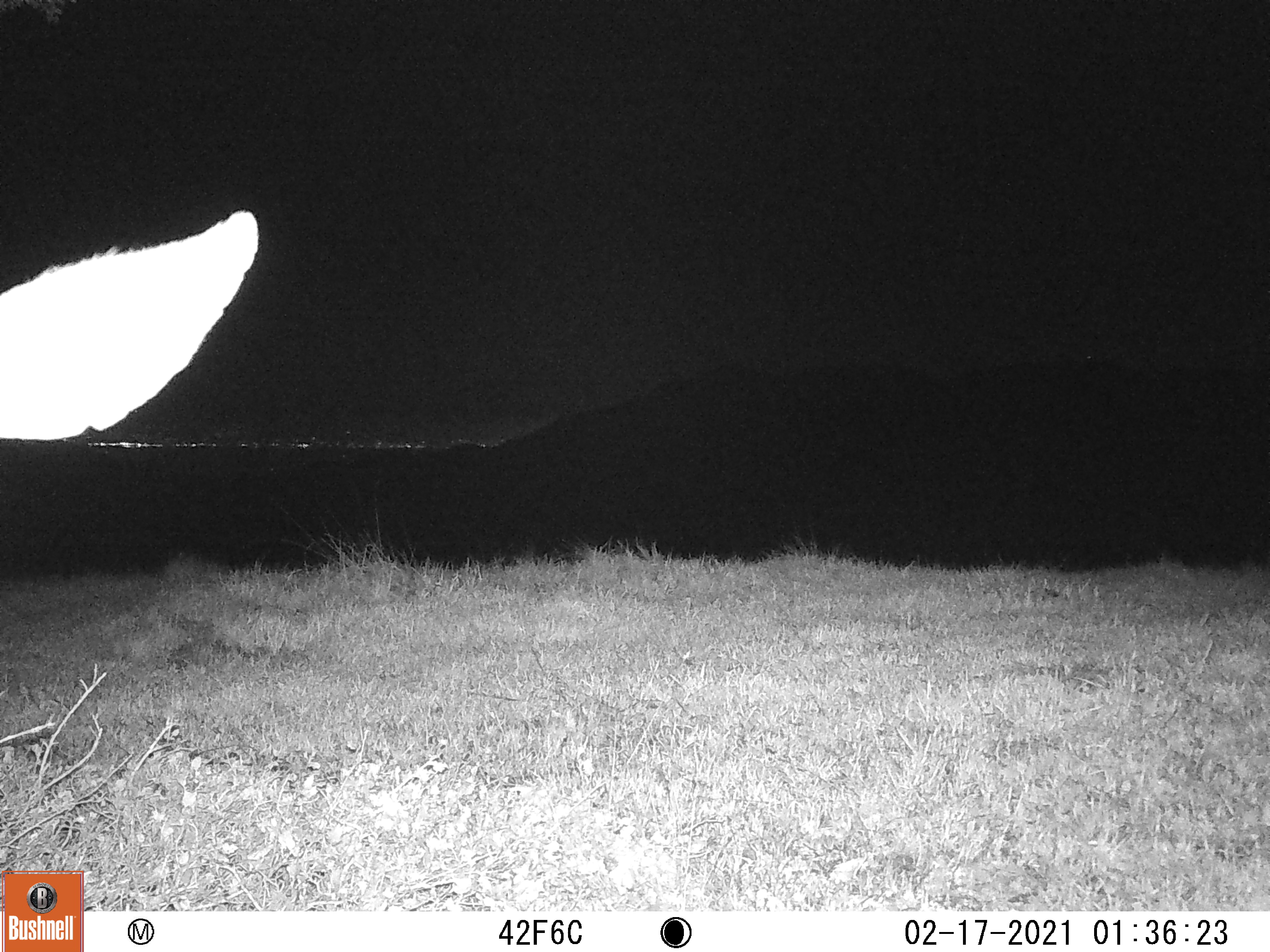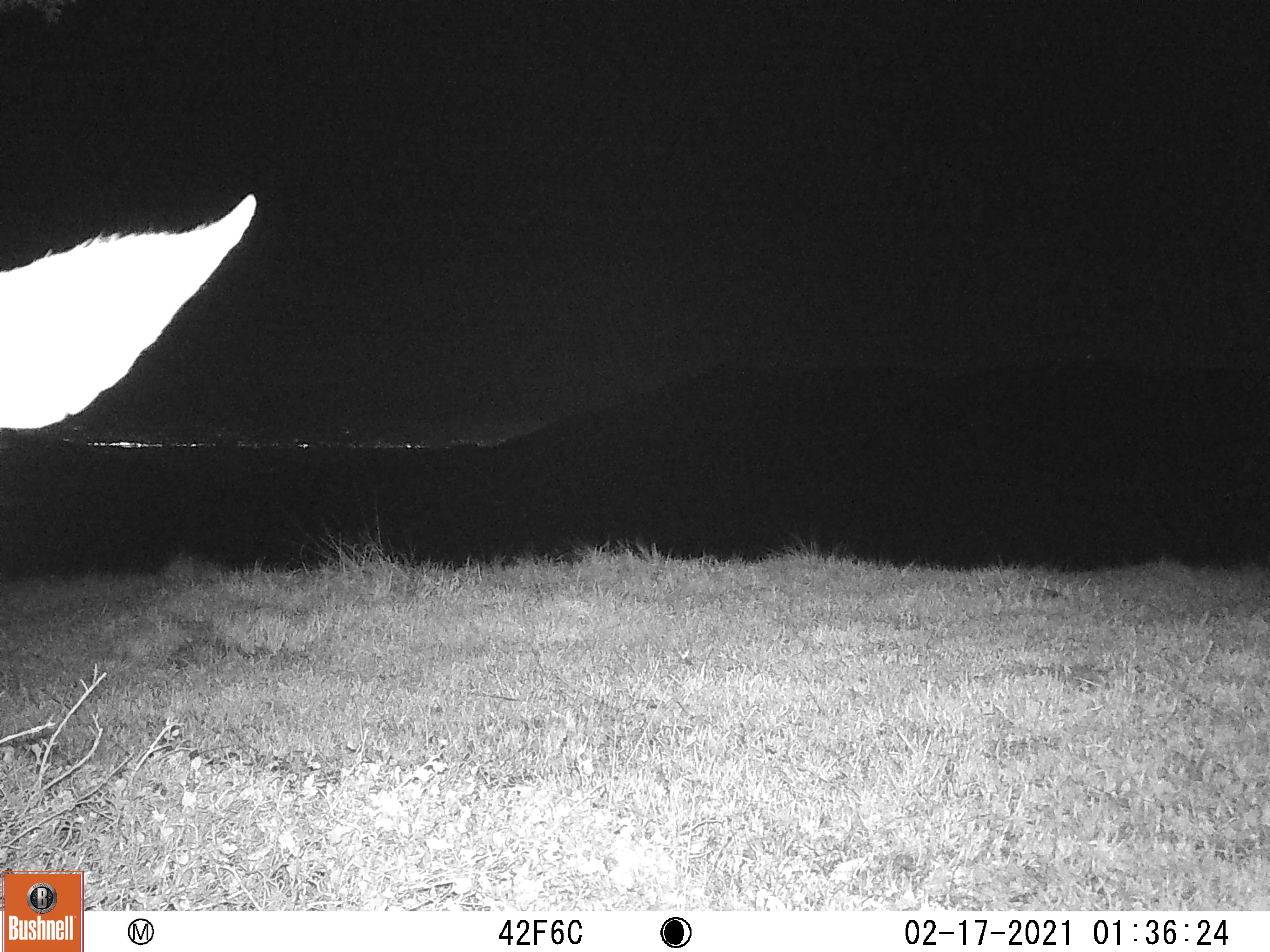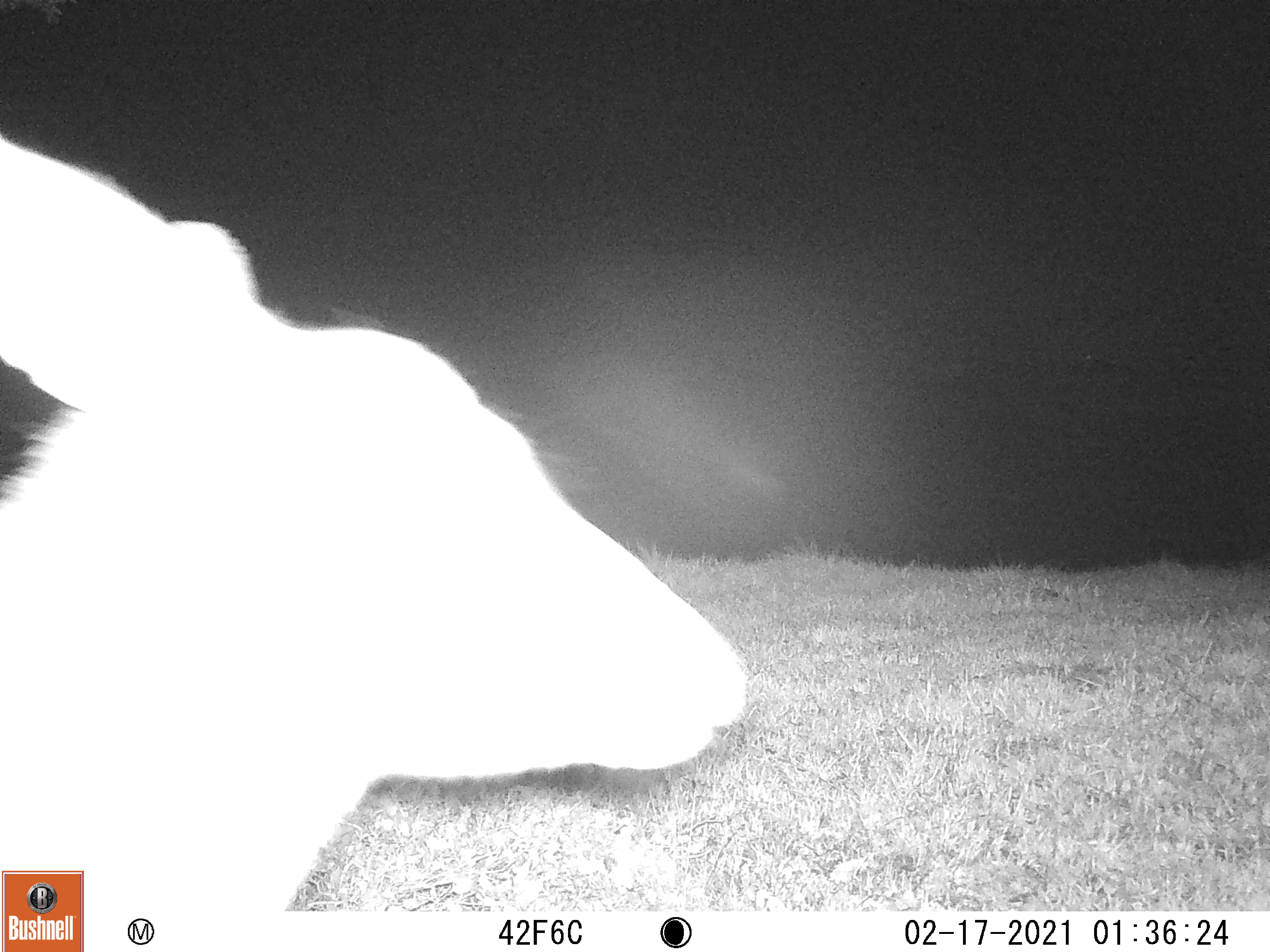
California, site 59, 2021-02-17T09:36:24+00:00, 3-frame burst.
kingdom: Animalia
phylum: Chordata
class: Mammalia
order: Artiodactyla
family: Cervidae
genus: Odocoileus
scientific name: Odocoileus hemionus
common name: mule deer